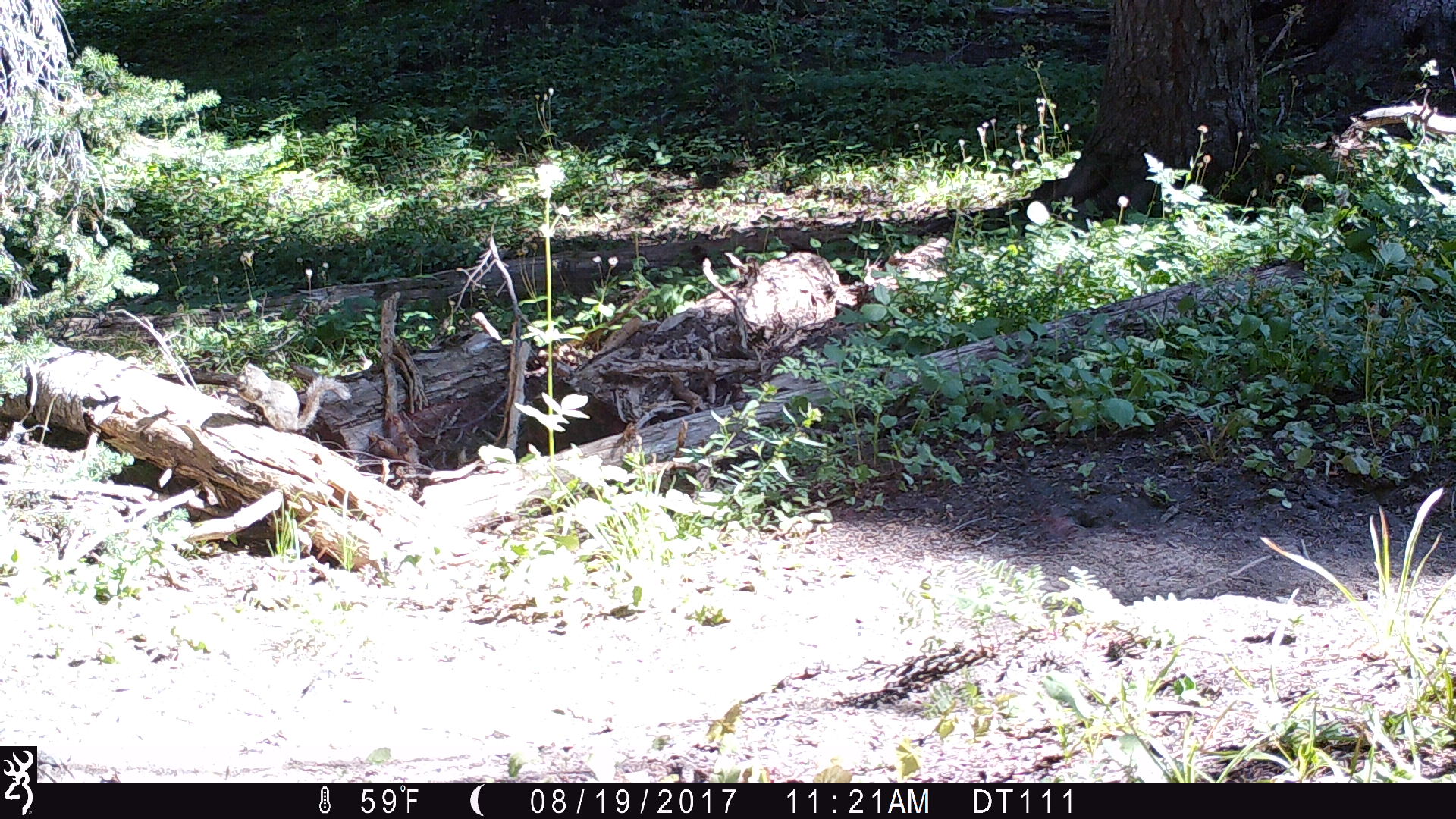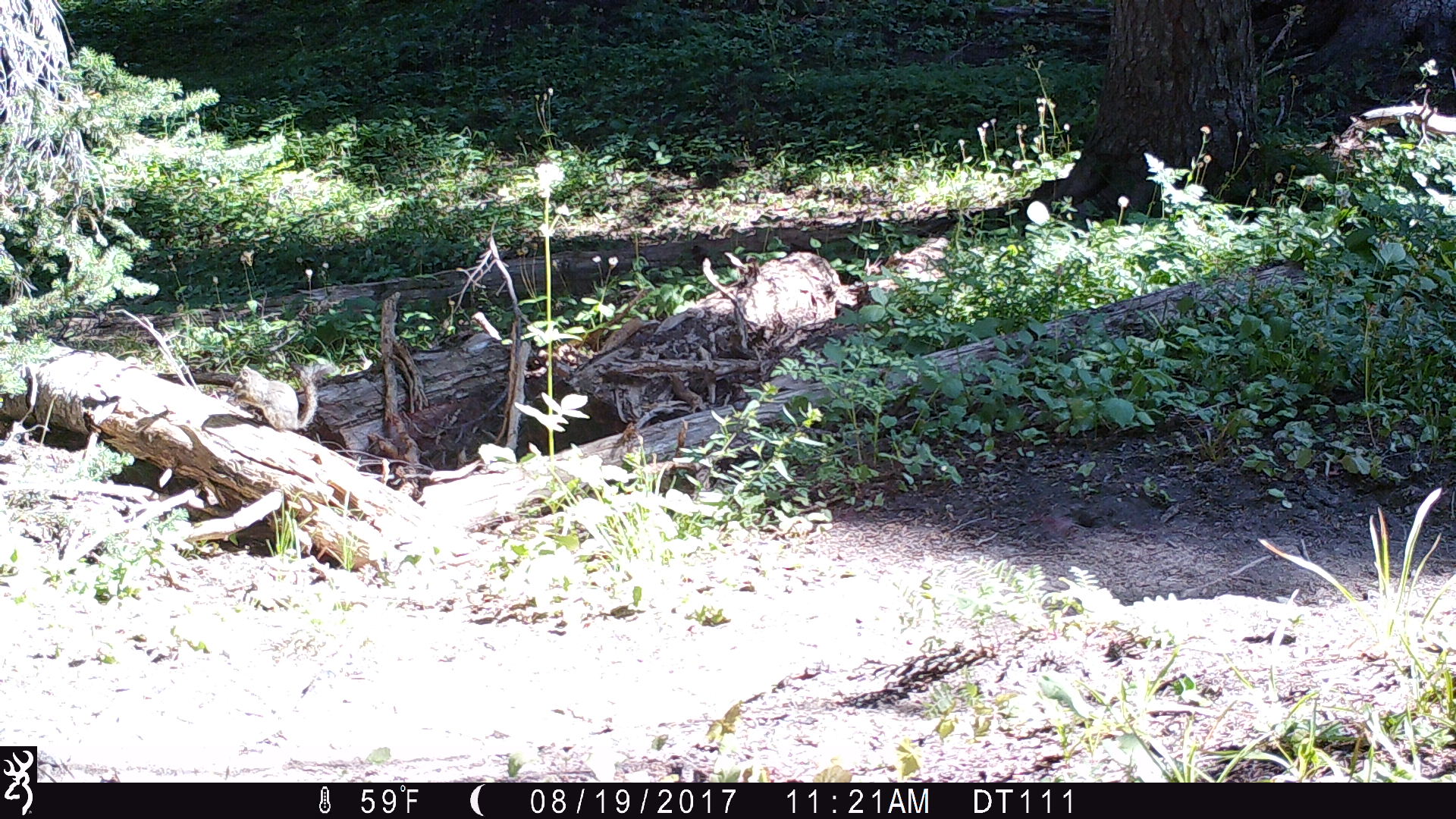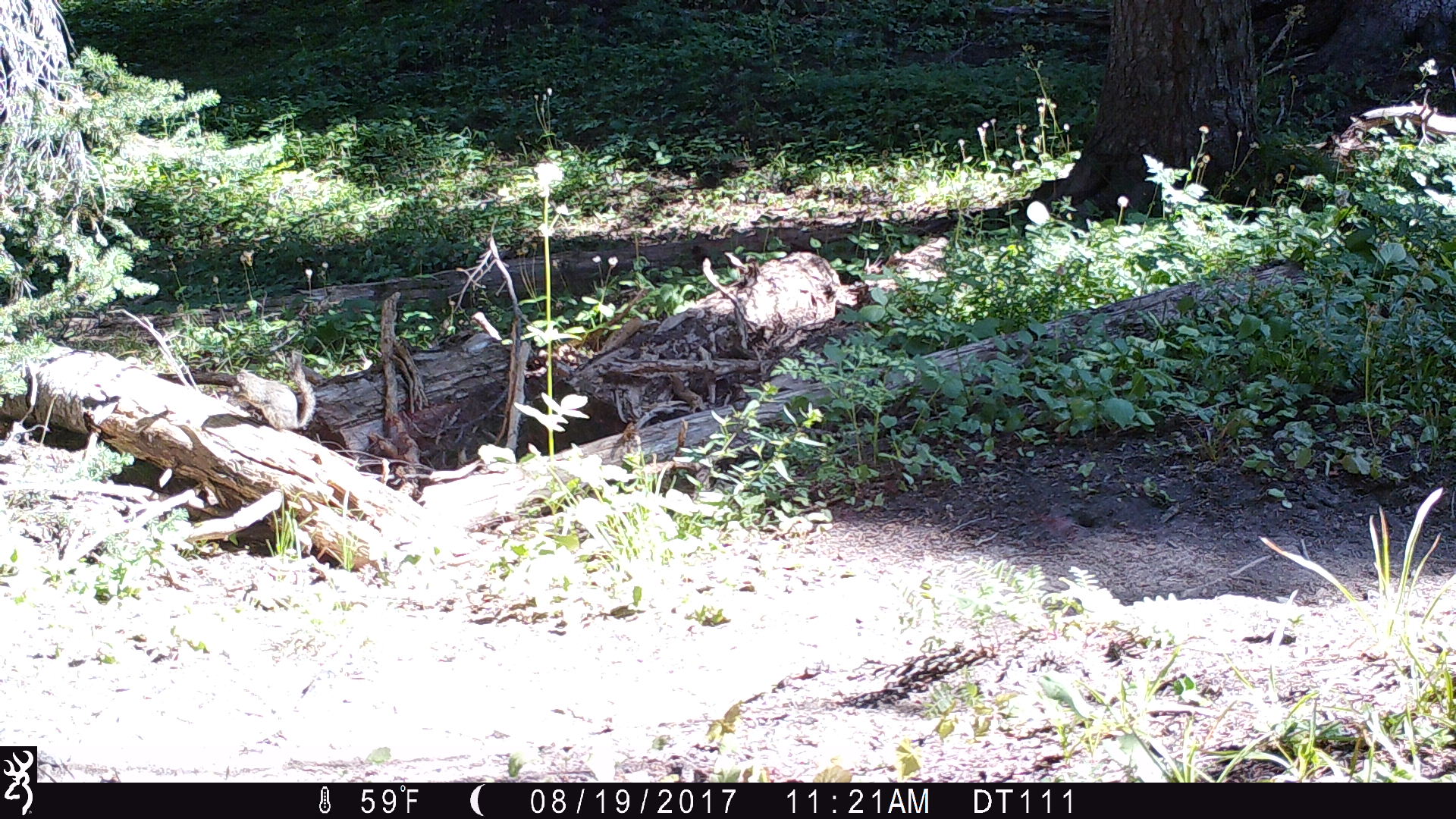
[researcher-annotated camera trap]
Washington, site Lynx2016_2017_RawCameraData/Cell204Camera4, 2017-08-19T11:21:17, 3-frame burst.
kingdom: Animalia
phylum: Chordata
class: Mammalia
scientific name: Mammalia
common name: small mammal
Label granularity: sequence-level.